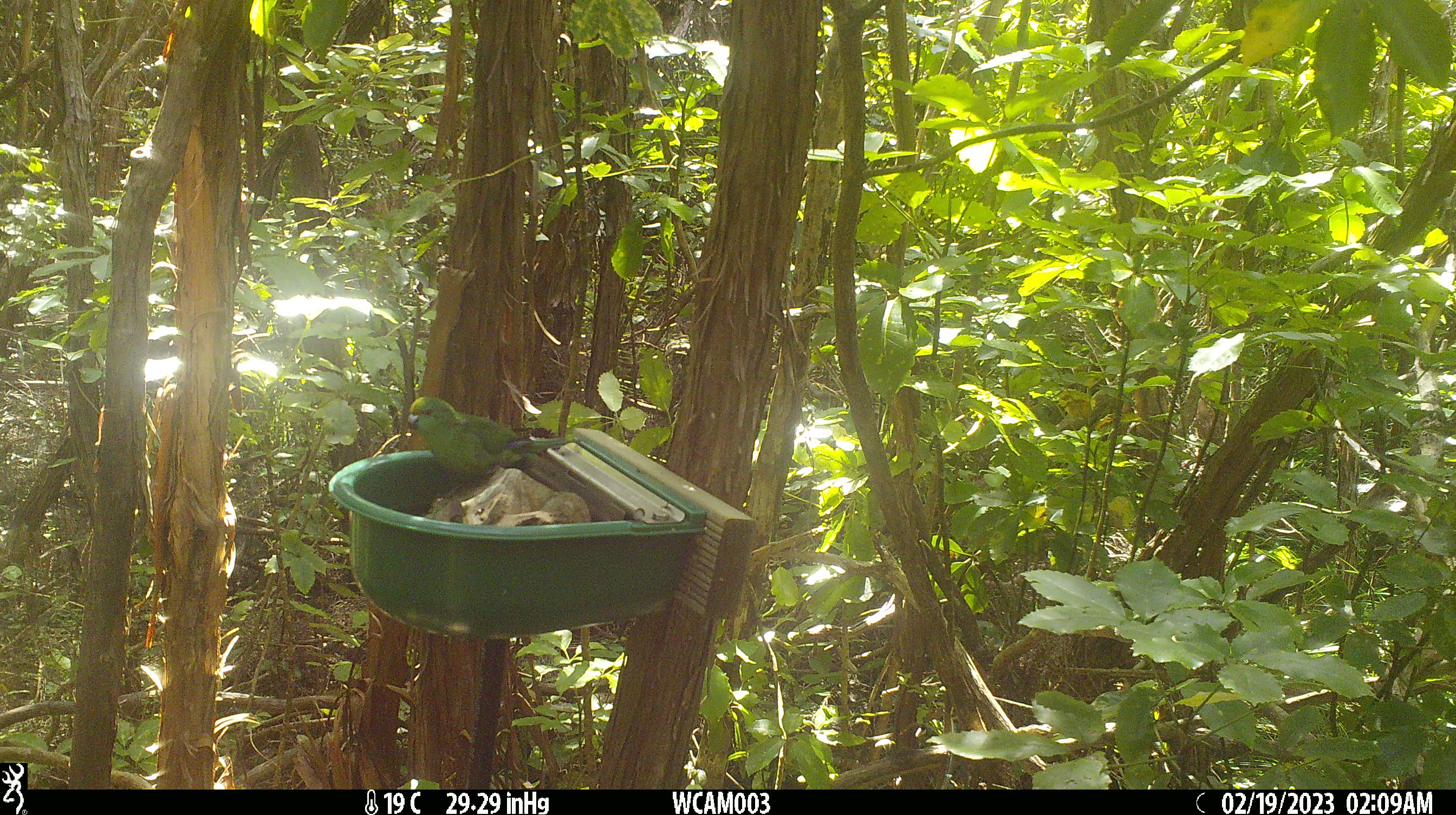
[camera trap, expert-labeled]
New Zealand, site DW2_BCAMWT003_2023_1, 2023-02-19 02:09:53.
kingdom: Animalia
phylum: Chordata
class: Aves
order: Psittaciformes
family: Psittaculidae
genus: Cyanoramphus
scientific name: Cyanoramphus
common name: parakeet